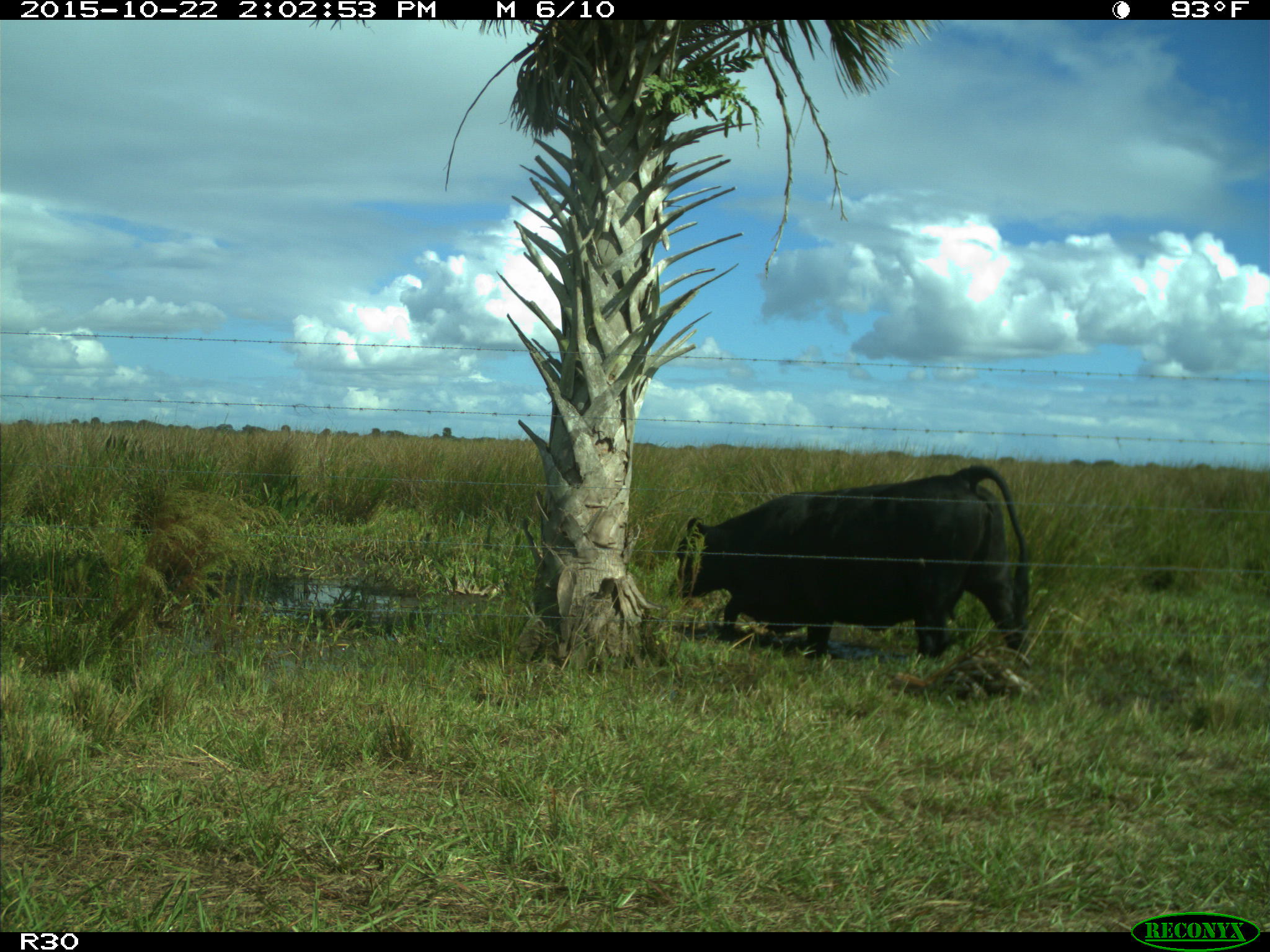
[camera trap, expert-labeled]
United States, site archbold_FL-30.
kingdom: Animalia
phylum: Chordata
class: Mammalia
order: Artiodactyla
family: Bovidae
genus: Bos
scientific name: Bos taurus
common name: domestic cow